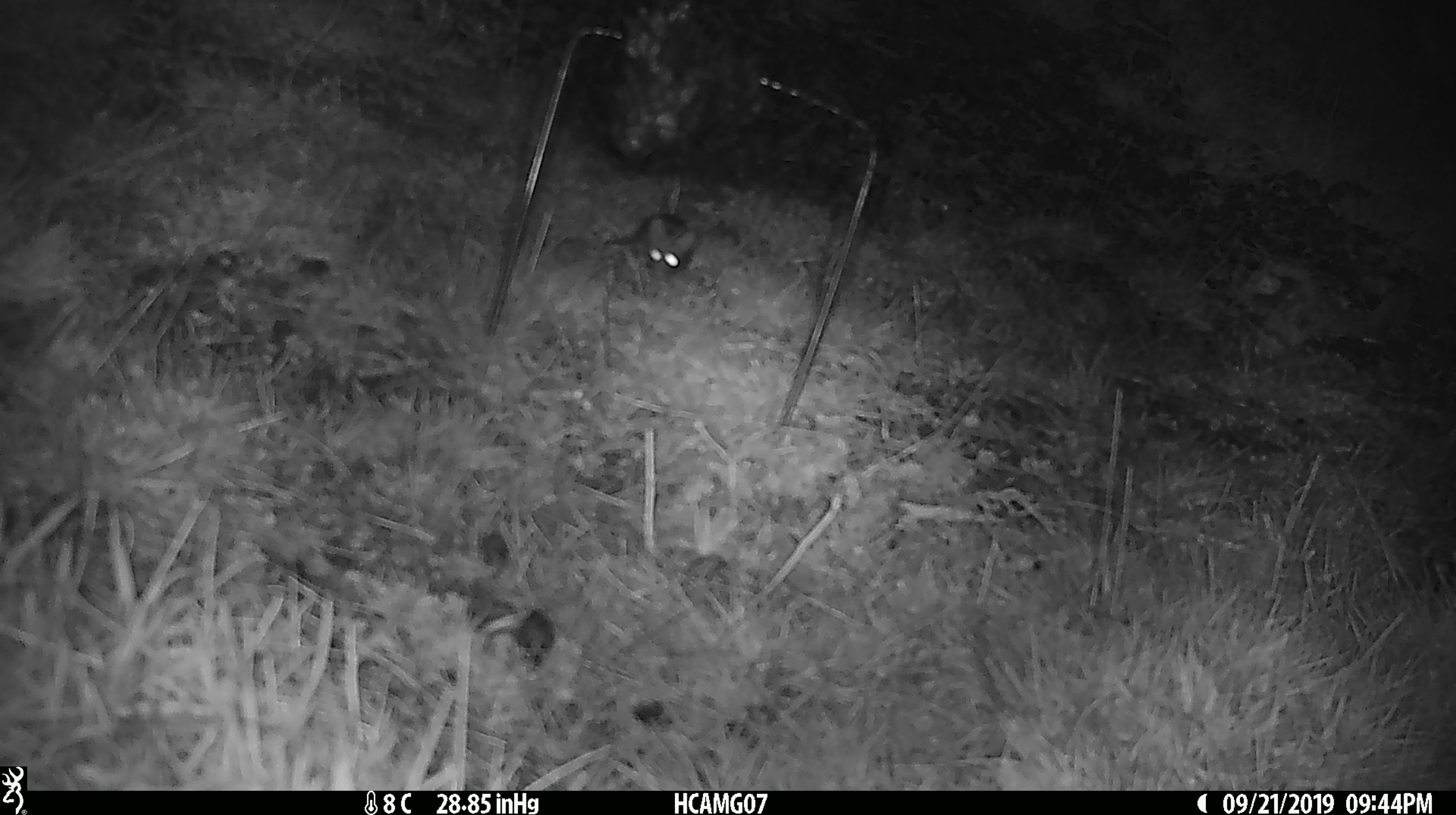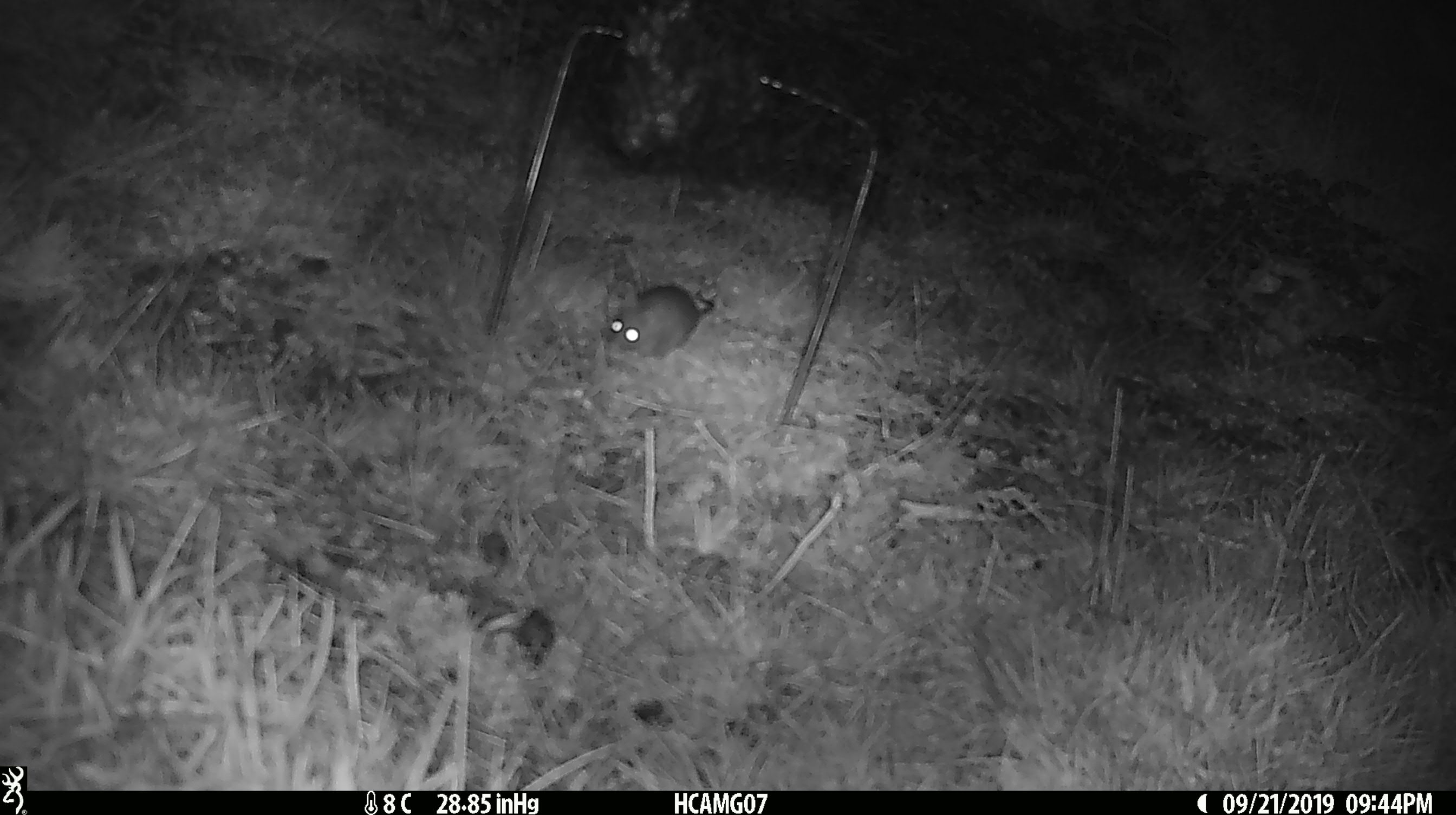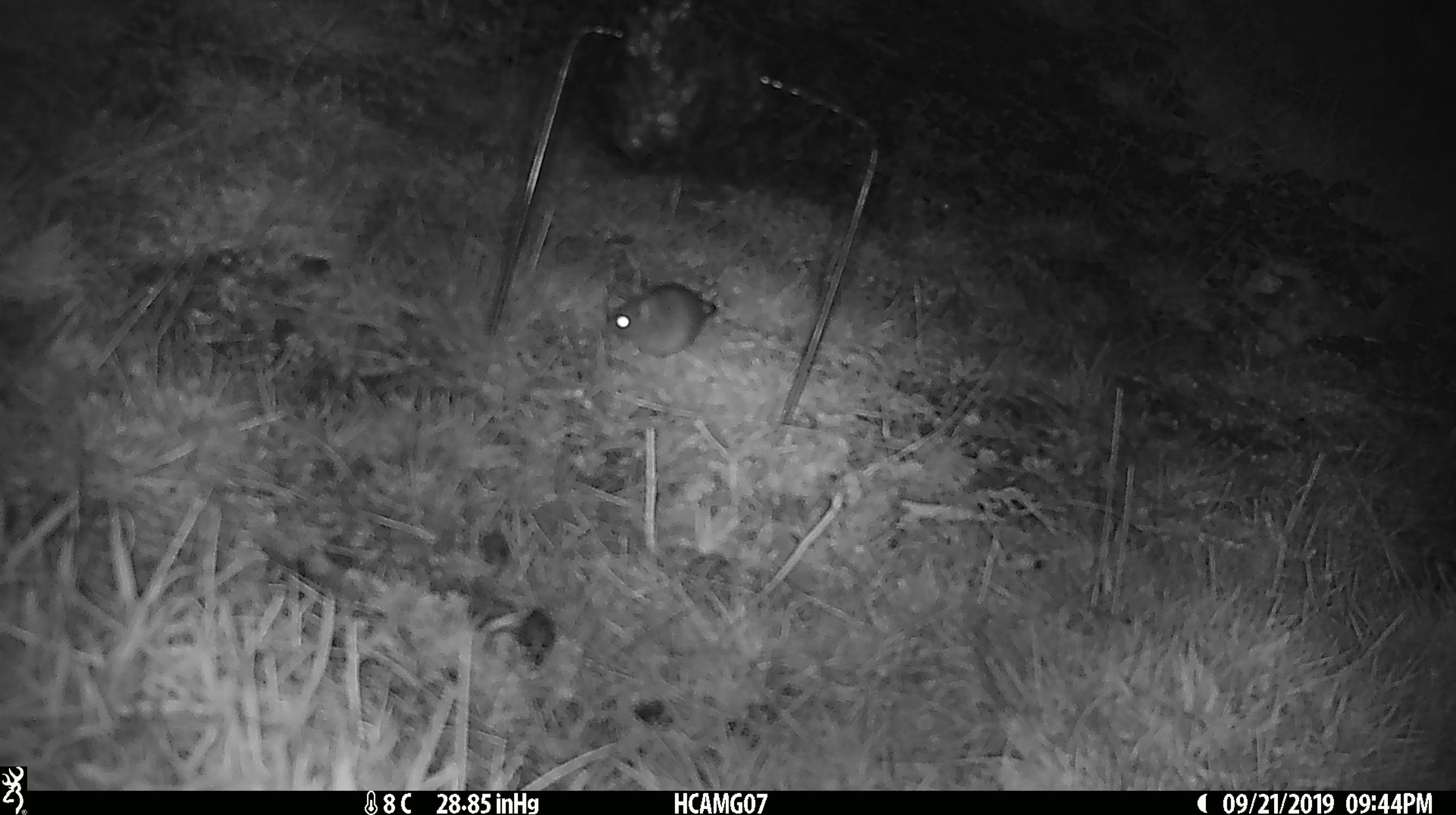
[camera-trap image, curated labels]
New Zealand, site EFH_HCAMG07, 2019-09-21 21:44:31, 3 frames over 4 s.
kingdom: Animalia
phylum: Chordata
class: Mammalia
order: Rodentia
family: Muridae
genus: Mus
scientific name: Mus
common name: mouse